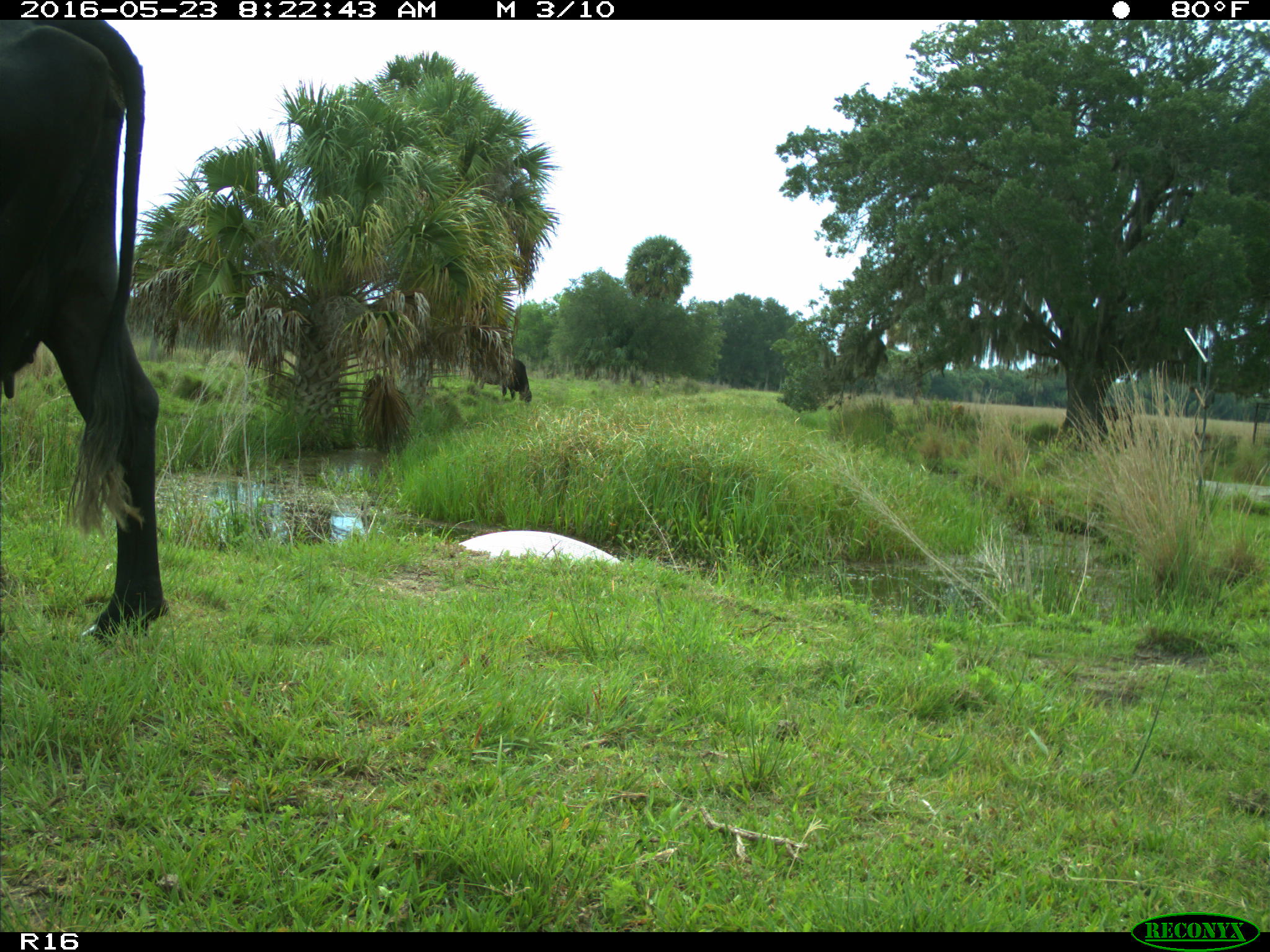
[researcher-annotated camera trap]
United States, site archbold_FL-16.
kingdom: Animalia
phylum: Chordata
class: Mammalia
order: Artiodactyla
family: Bovidae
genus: Bos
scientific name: Bos taurus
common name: domestic cow